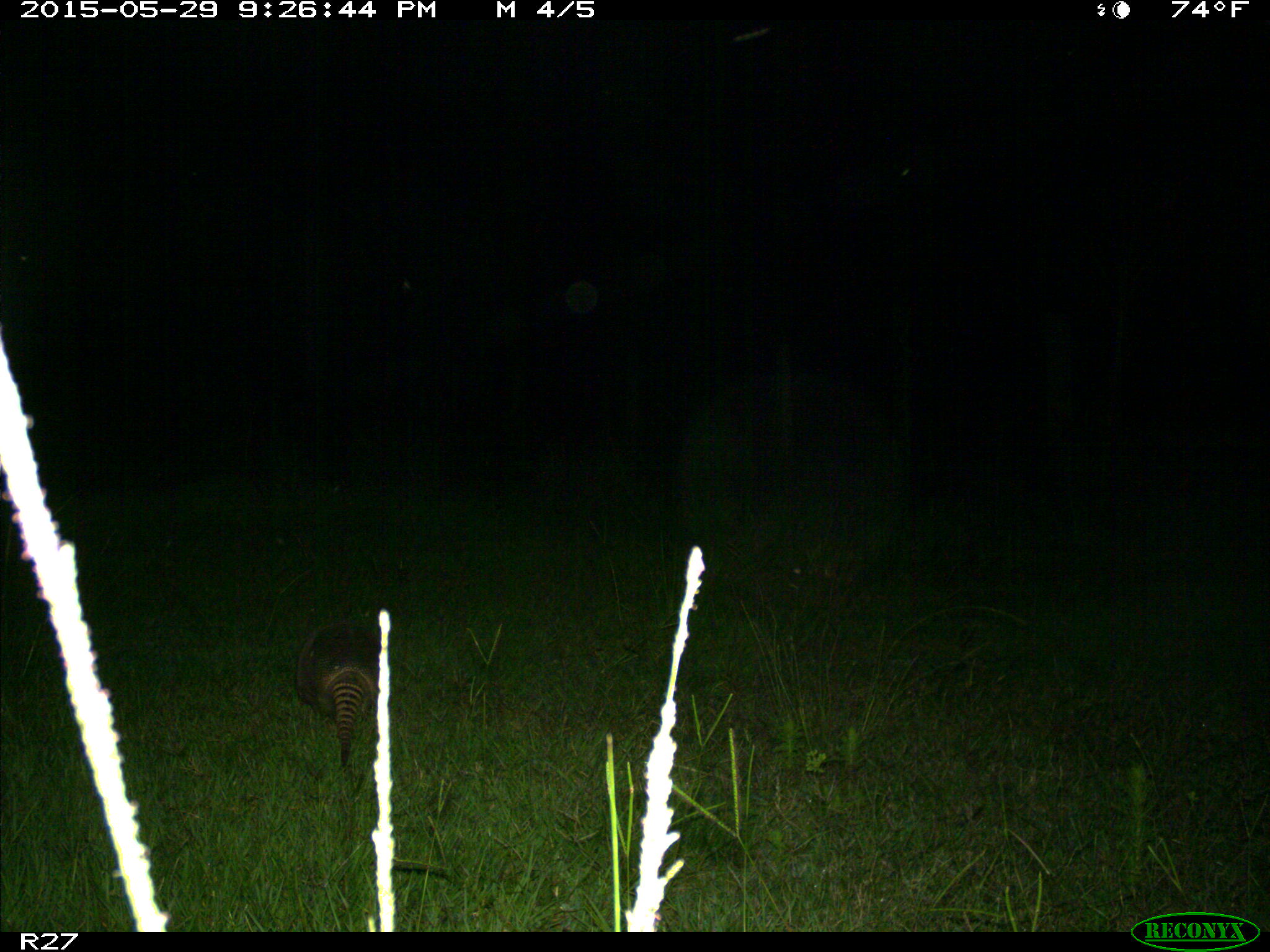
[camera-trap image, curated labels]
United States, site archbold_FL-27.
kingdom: Animalia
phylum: Chordata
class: Mammalia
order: Cingulata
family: Dasypodidae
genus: Dasypus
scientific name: Dasypus novemcinctus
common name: nine-banded armadillo